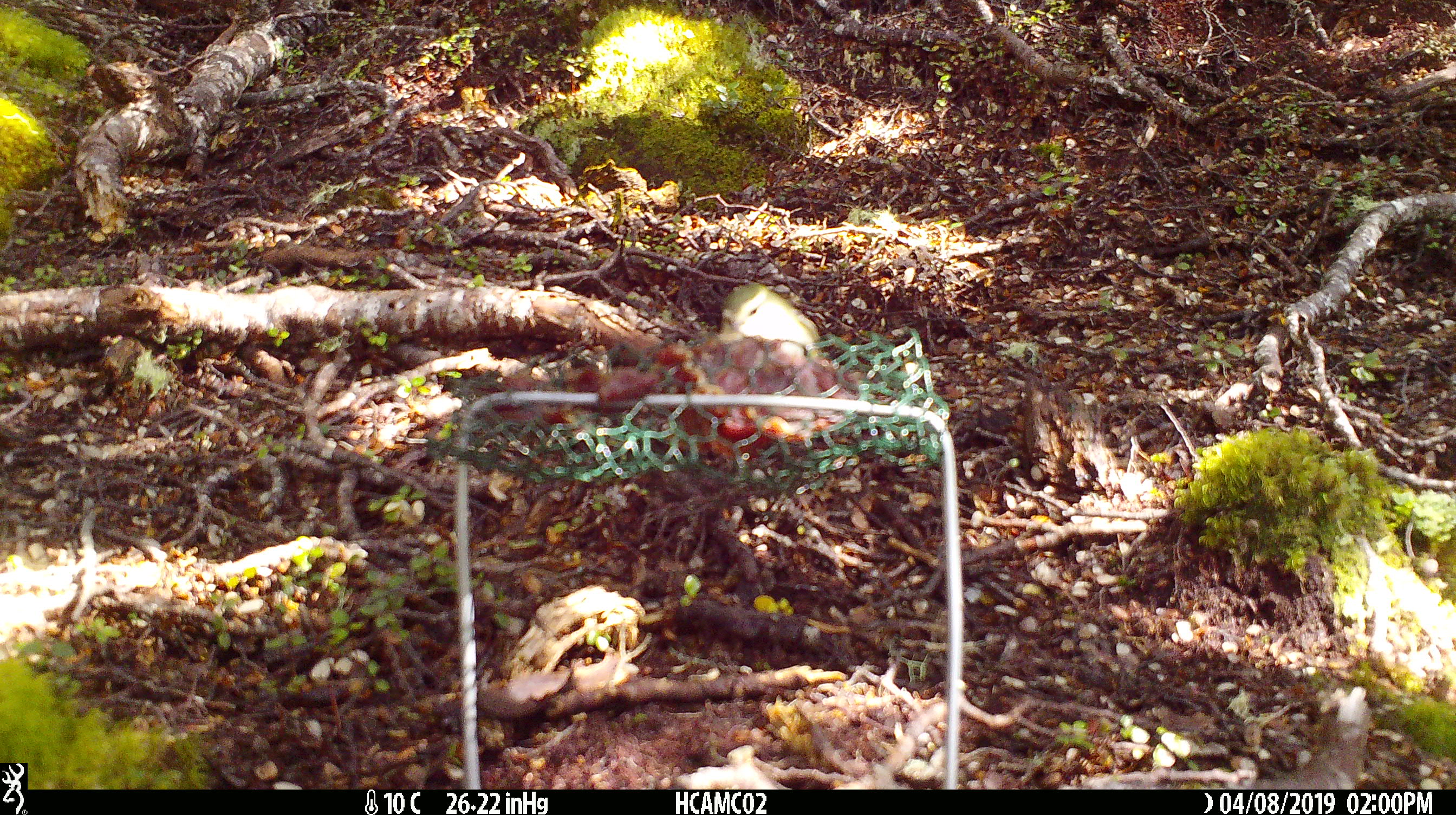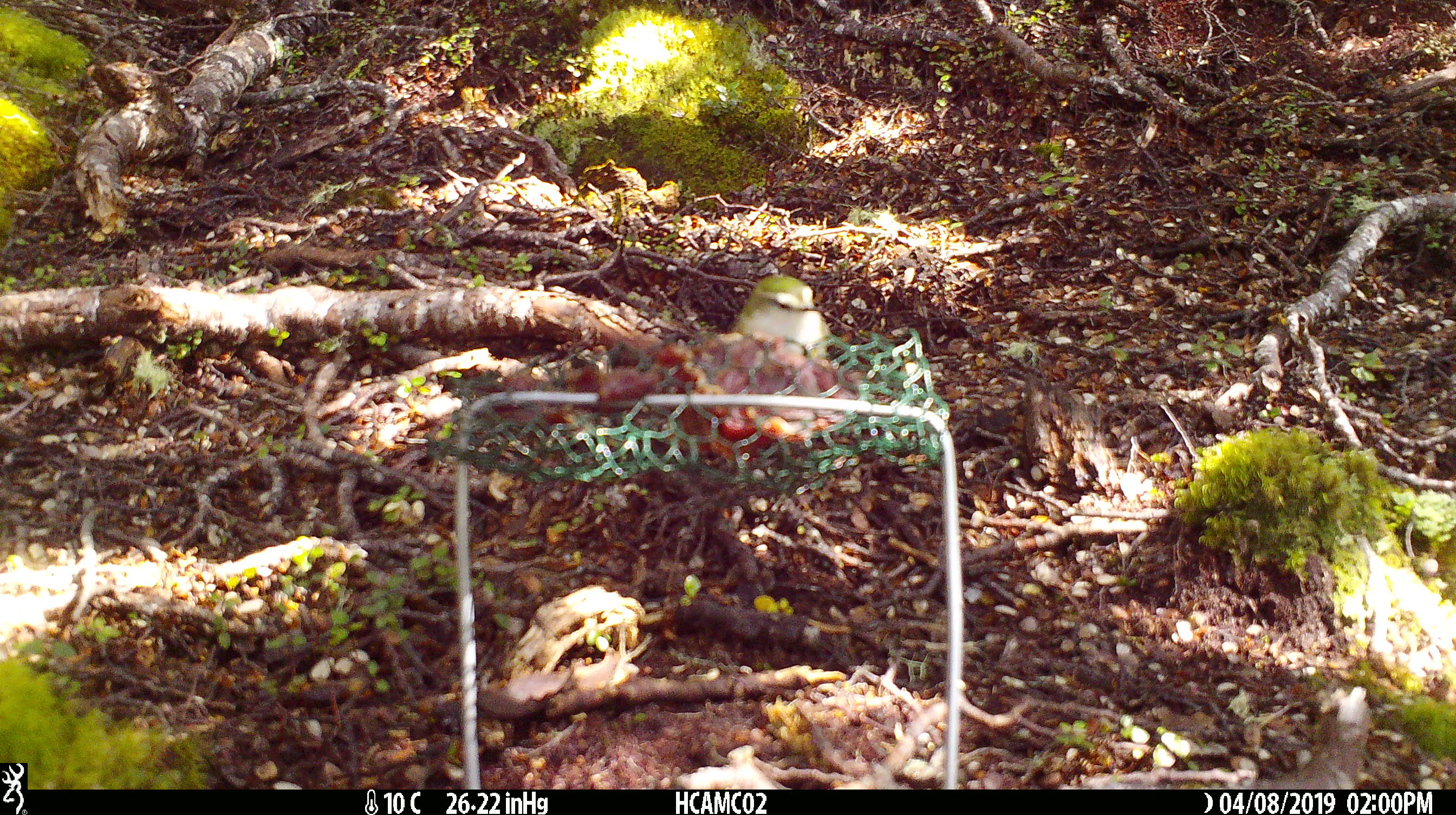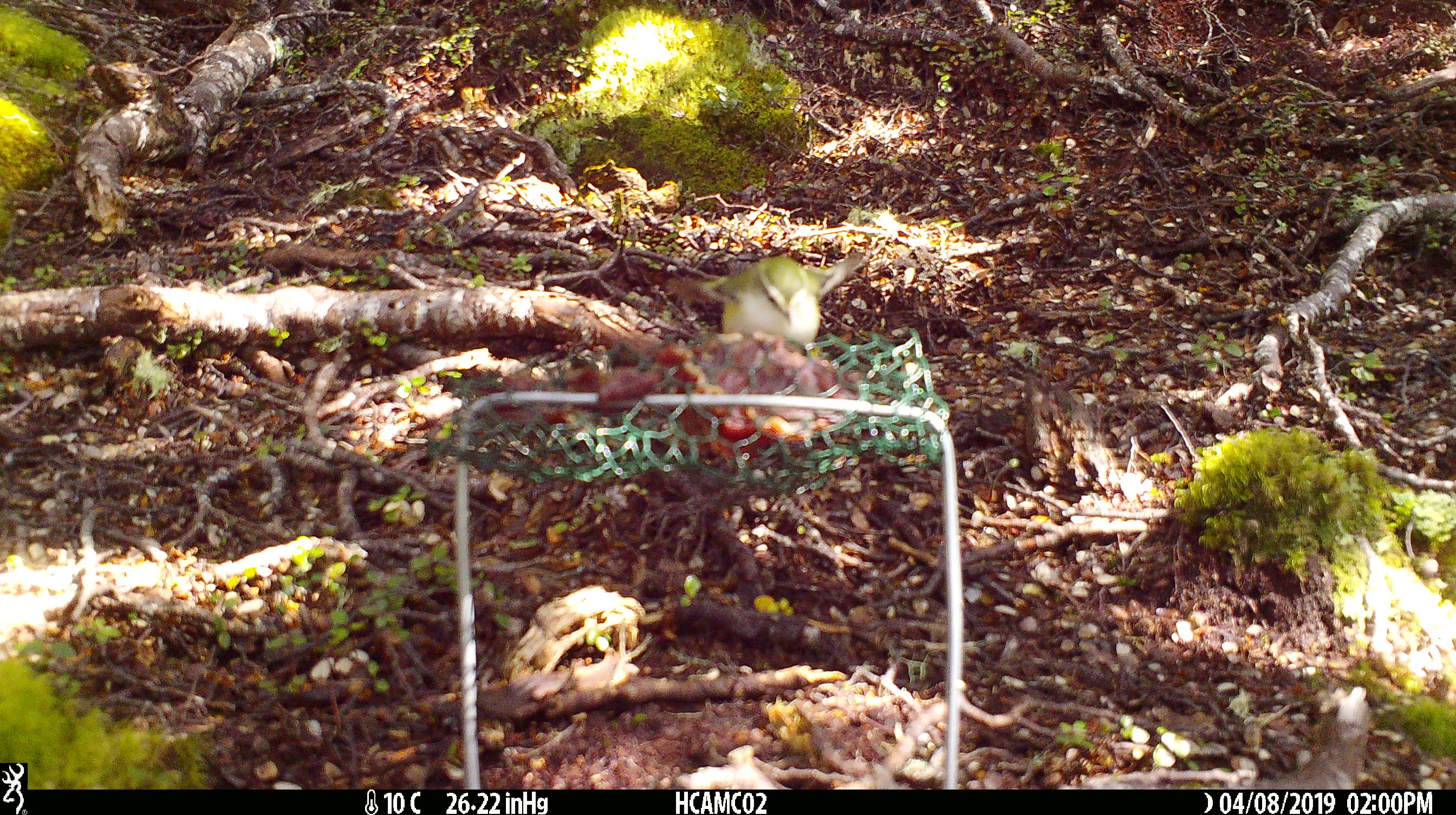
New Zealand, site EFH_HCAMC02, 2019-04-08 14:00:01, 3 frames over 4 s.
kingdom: Animalia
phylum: Chordata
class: Aves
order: Passeriformes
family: Acanthisittidae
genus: Acanthisitta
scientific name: Acanthisitta chloris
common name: rifleman